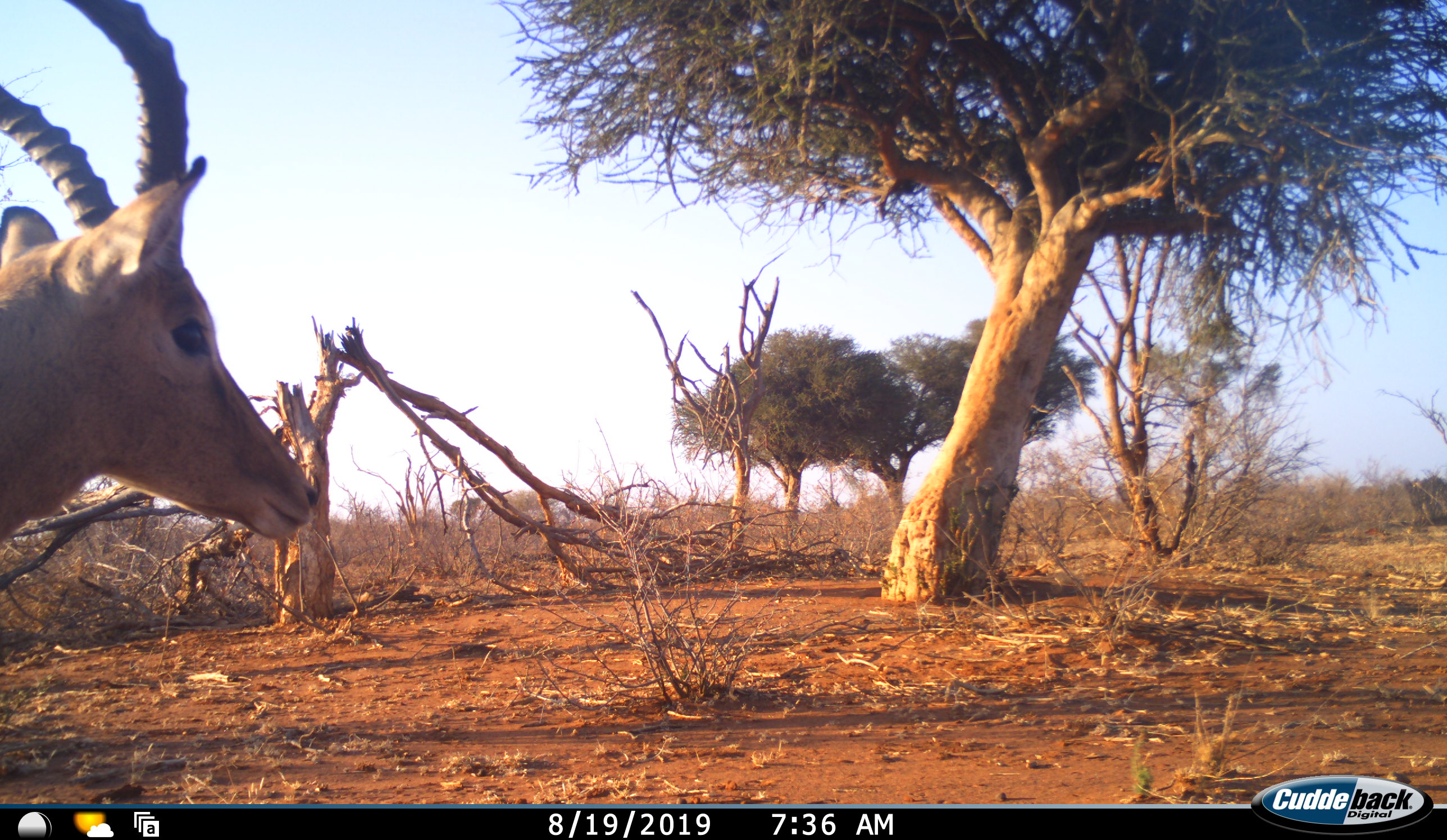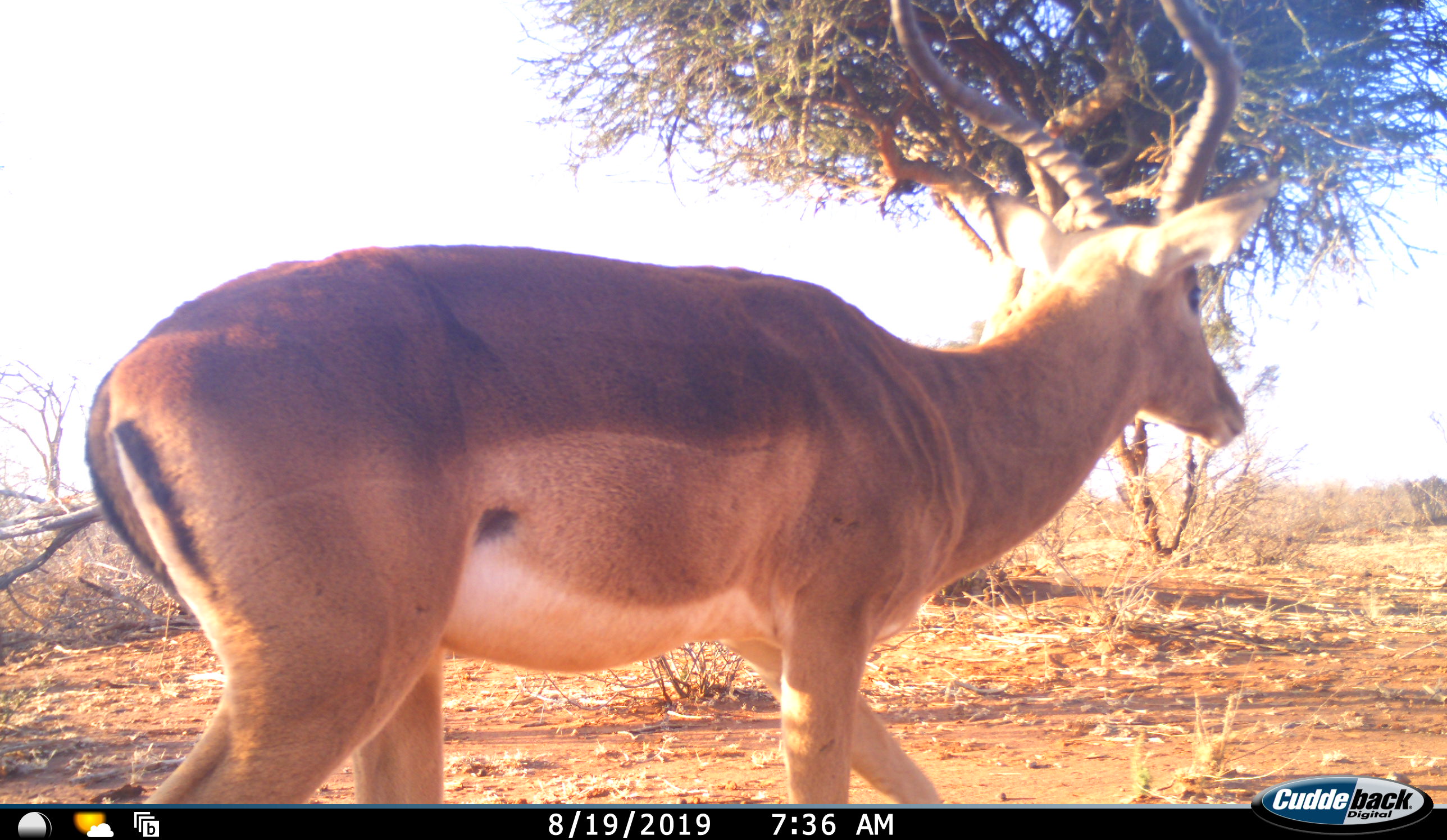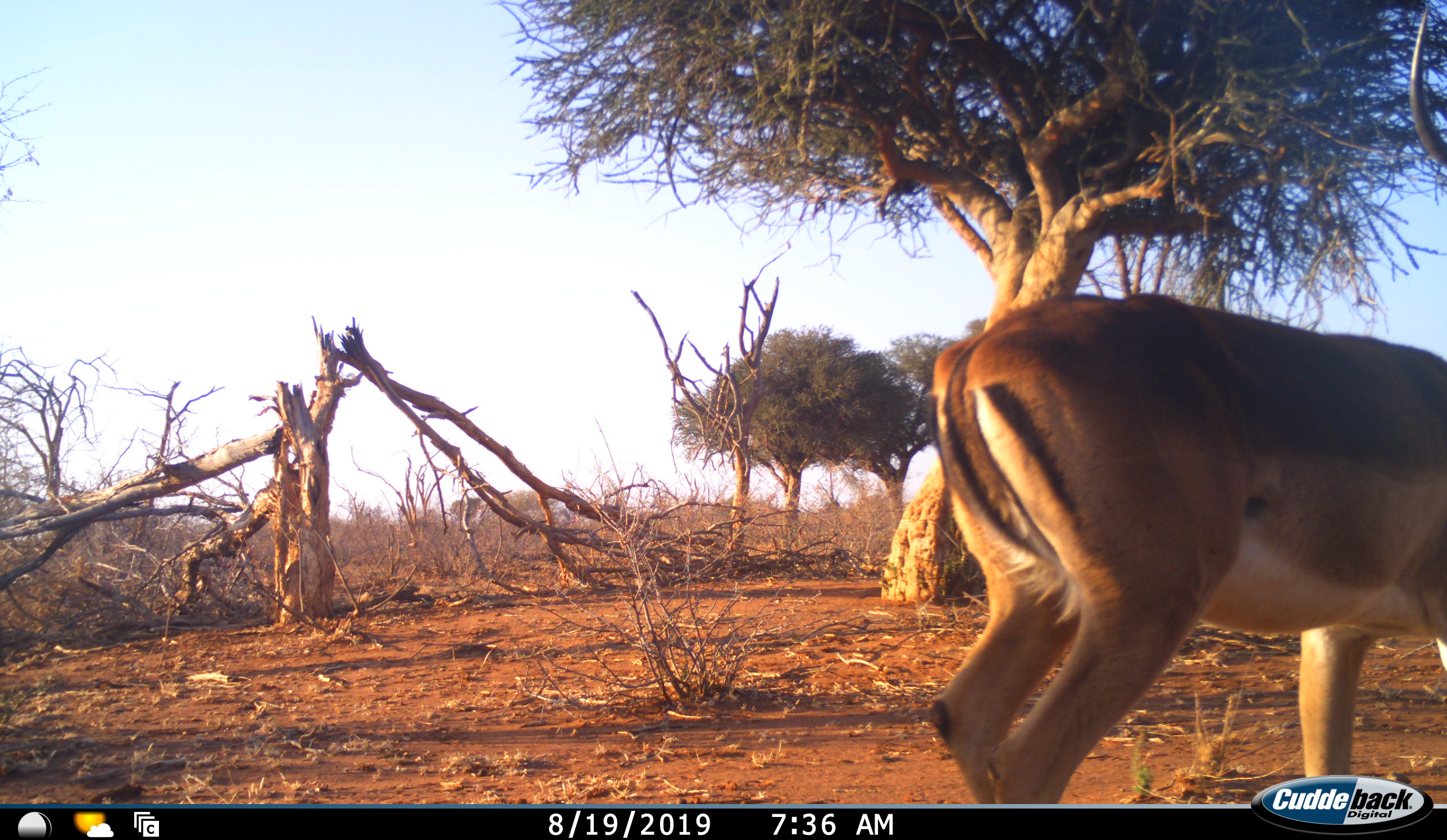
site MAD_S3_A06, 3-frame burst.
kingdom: Animalia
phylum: Chordata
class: Mammalia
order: Artiodactyla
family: Bovidae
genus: Aepyceros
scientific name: Aepyceros melampus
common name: impala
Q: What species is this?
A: Impala (Aepyceros melampus).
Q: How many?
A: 1.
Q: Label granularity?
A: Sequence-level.